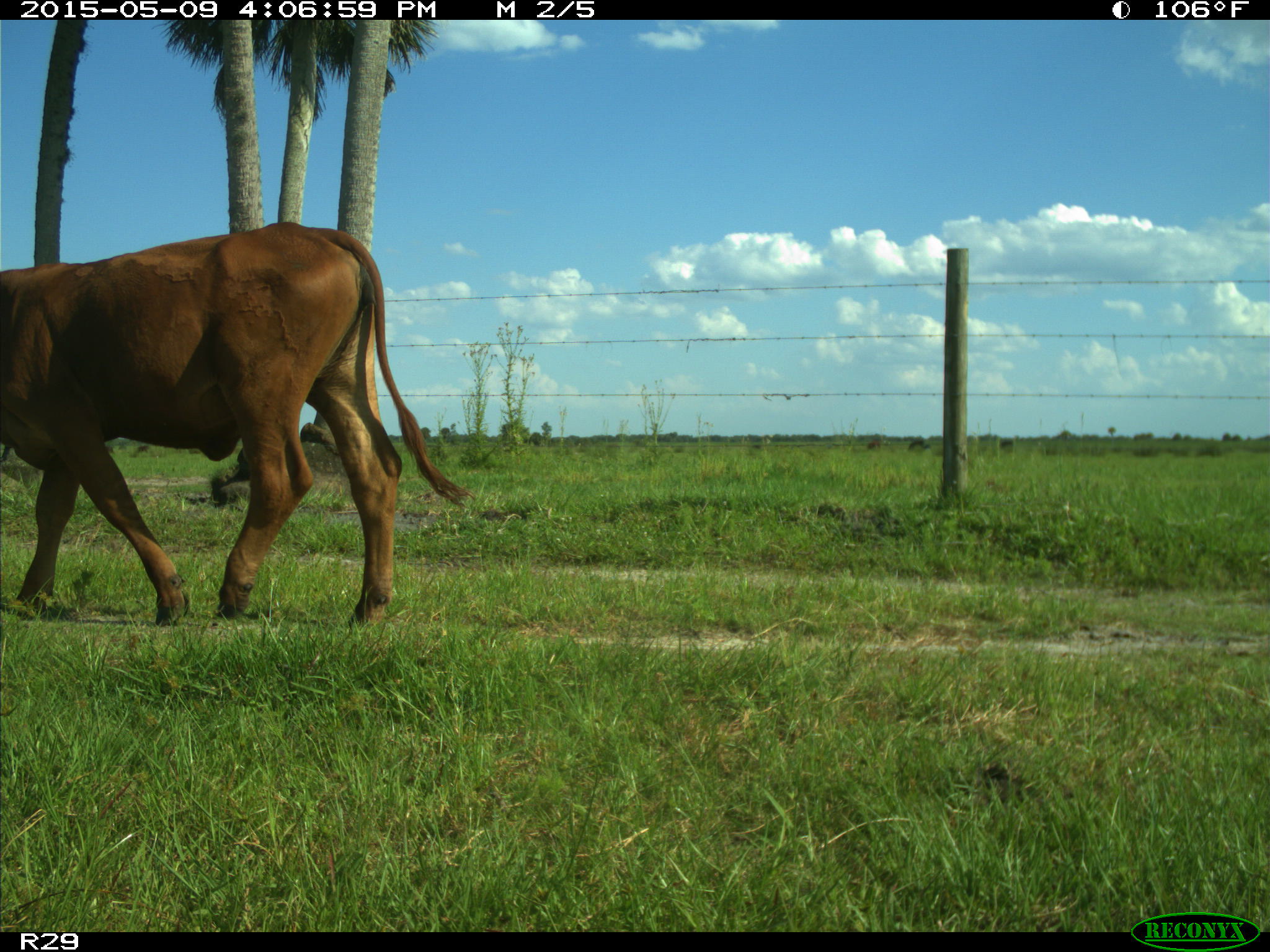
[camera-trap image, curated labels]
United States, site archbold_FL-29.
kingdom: Animalia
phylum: Chordata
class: Mammalia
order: Artiodactyla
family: Bovidae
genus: Bos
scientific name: Bos taurus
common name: domestic cow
Bos taurus (domestic cow).